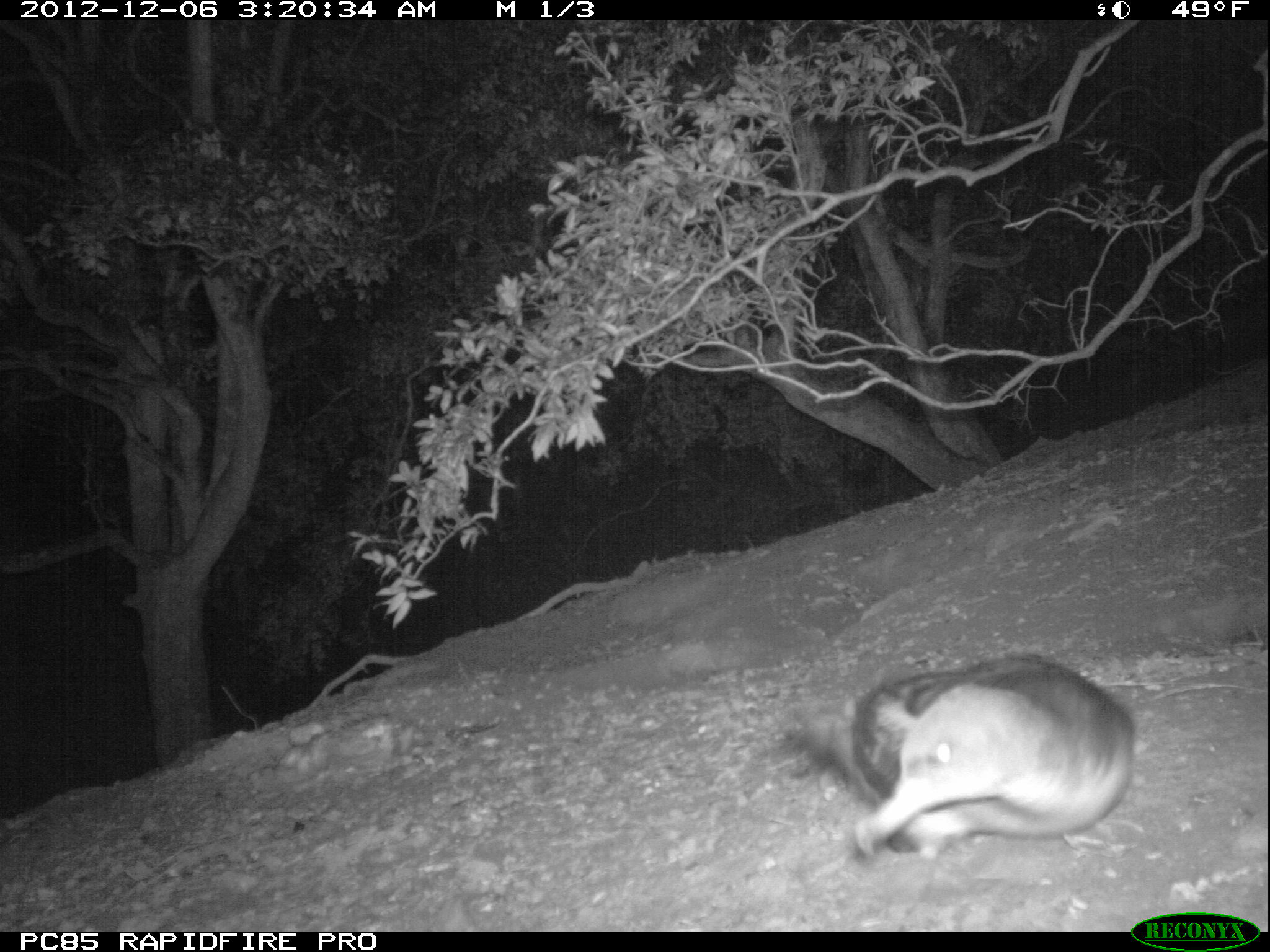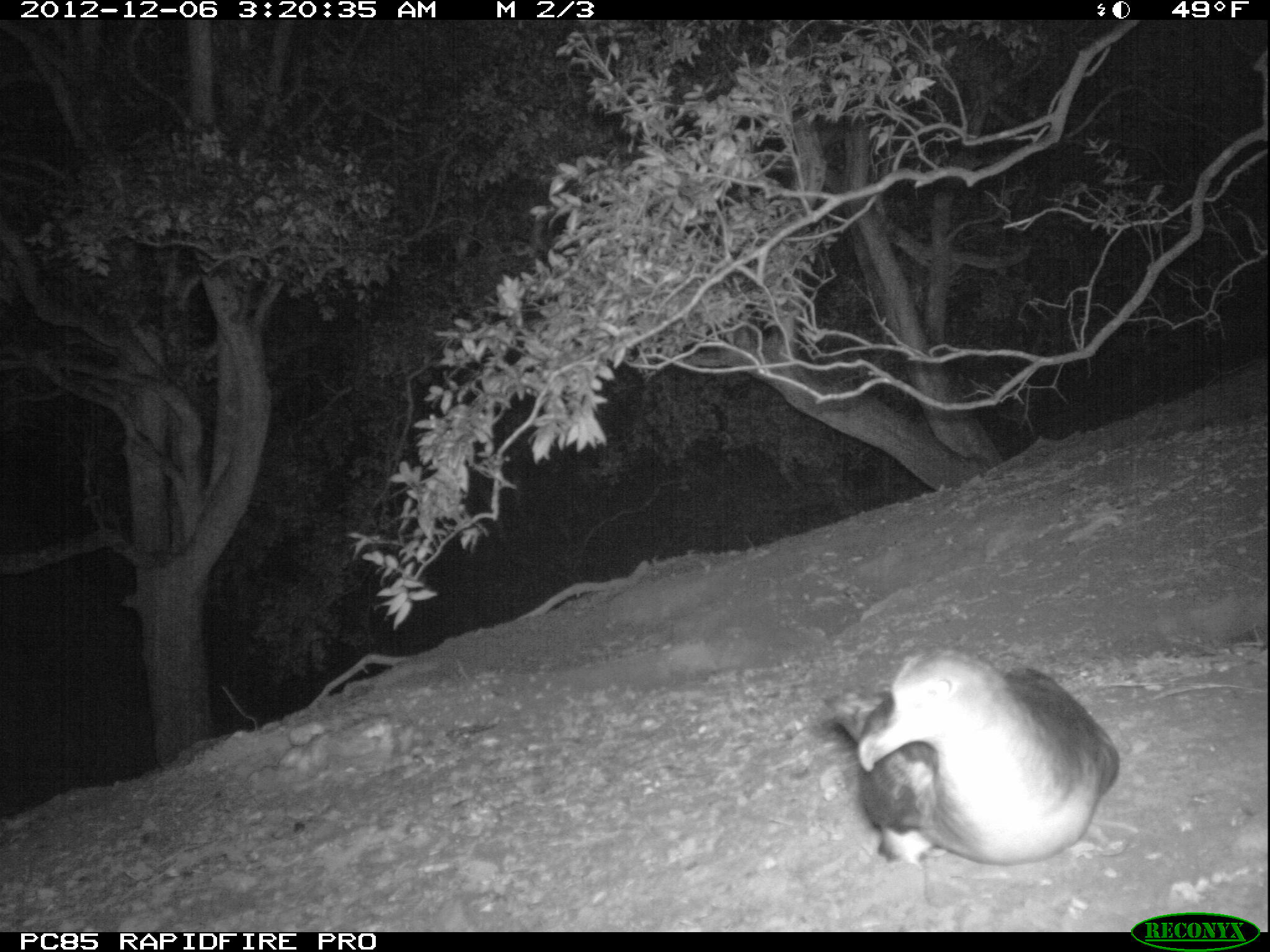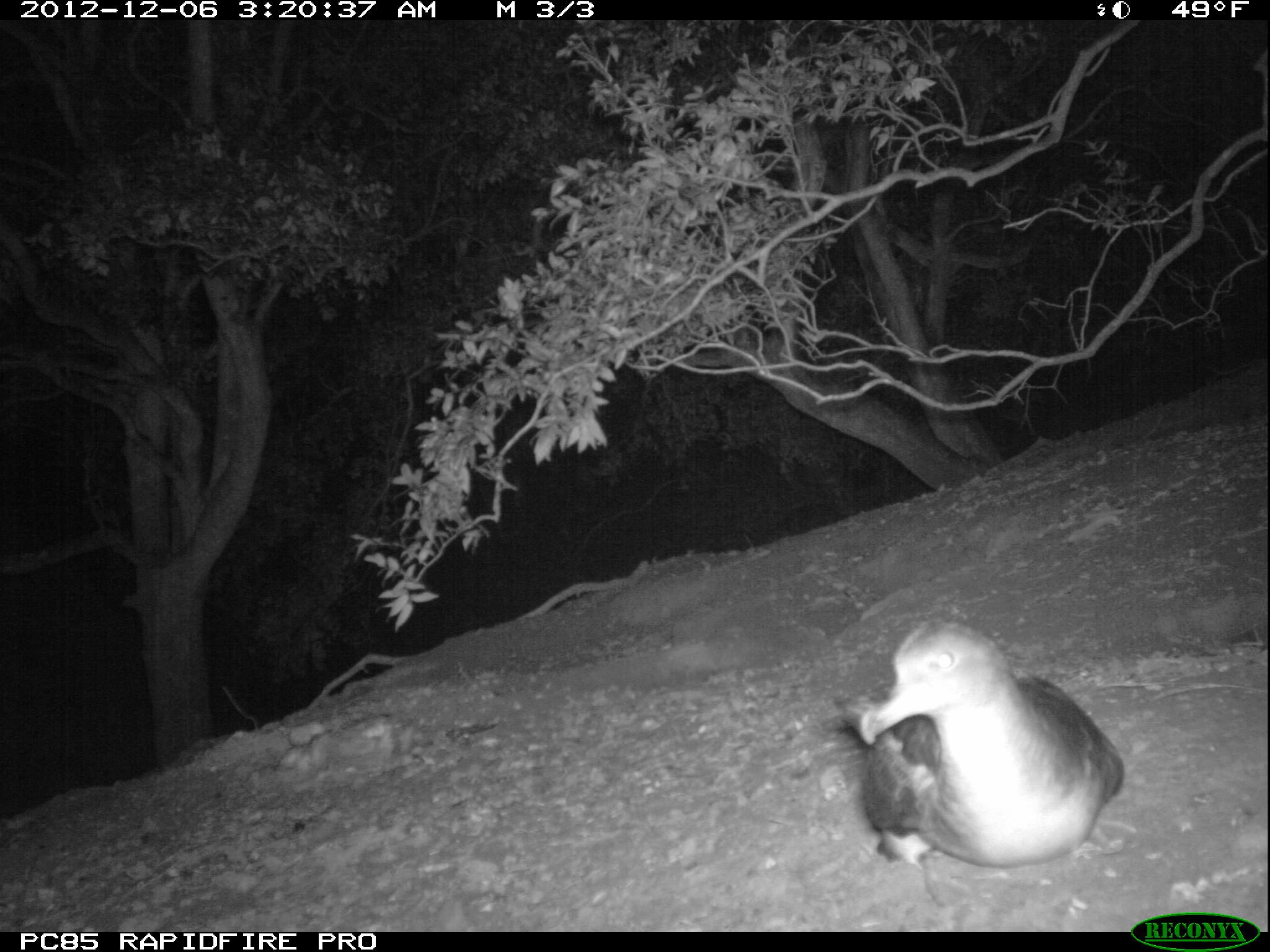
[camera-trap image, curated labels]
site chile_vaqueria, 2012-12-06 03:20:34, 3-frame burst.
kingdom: Animalia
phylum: Chordata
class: Aves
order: Procellariiformes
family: Procellariidae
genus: Calonectris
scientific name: Calonectris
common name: shearwater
Shearwater (Calonectris).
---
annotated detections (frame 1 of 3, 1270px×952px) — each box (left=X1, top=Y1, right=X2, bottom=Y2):
shearwater: (left=781, top=656, right=1137, bottom=866)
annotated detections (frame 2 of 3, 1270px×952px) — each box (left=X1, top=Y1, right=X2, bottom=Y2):
shearwater: (left=822, top=644, right=1117, bottom=870)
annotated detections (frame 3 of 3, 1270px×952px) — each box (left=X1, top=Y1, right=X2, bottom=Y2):
shearwater: (left=830, top=620, right=1124, bottom=872)